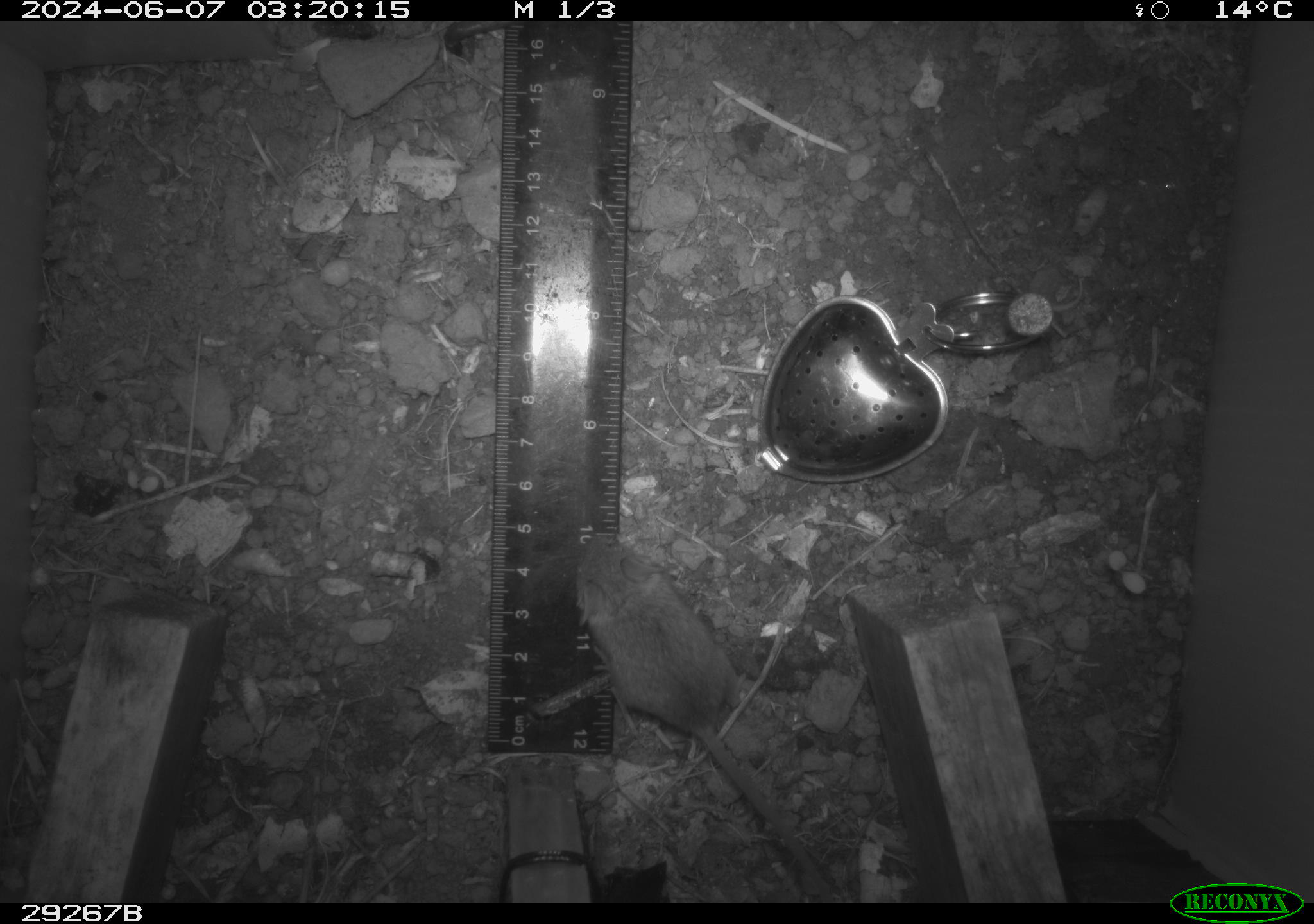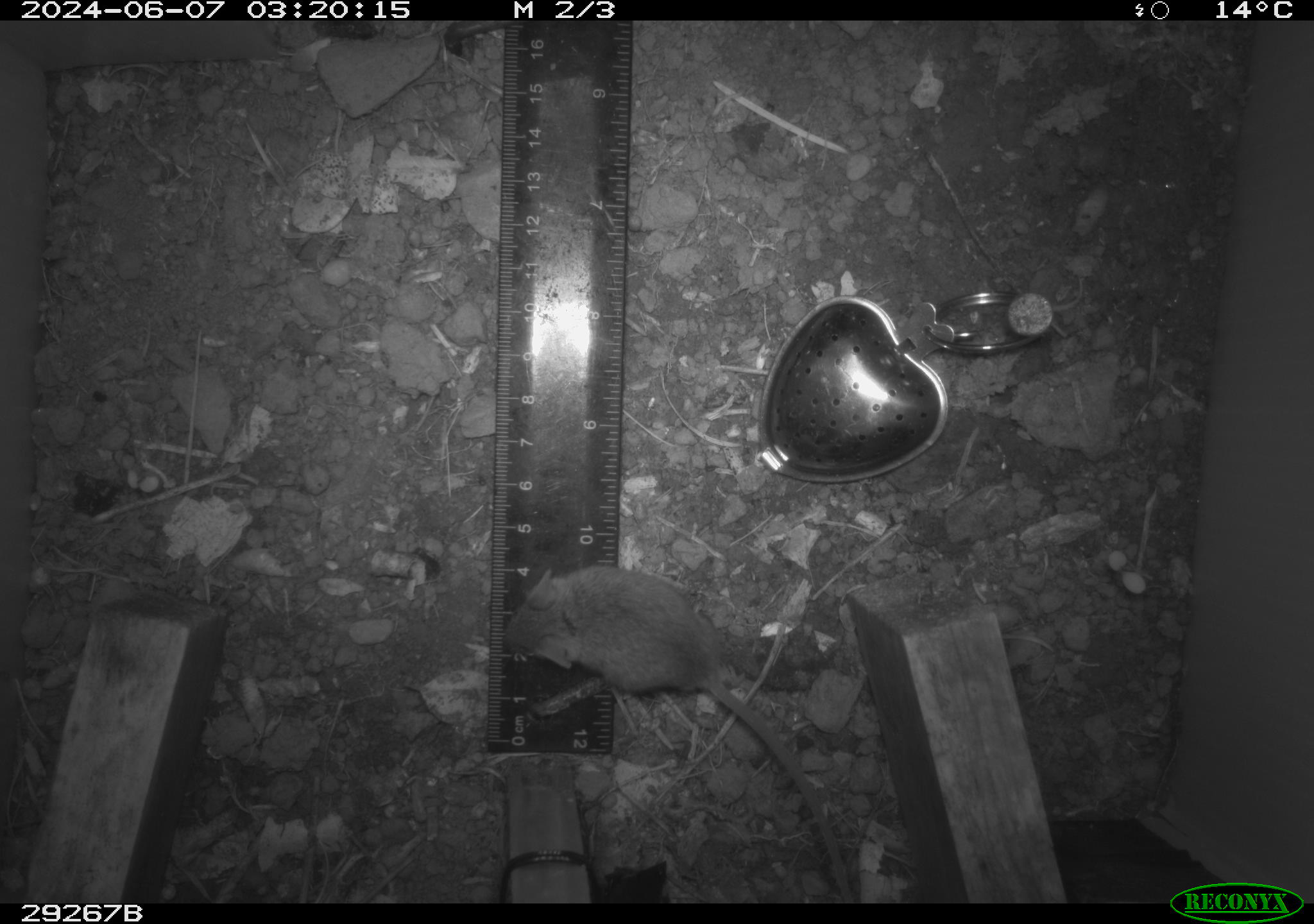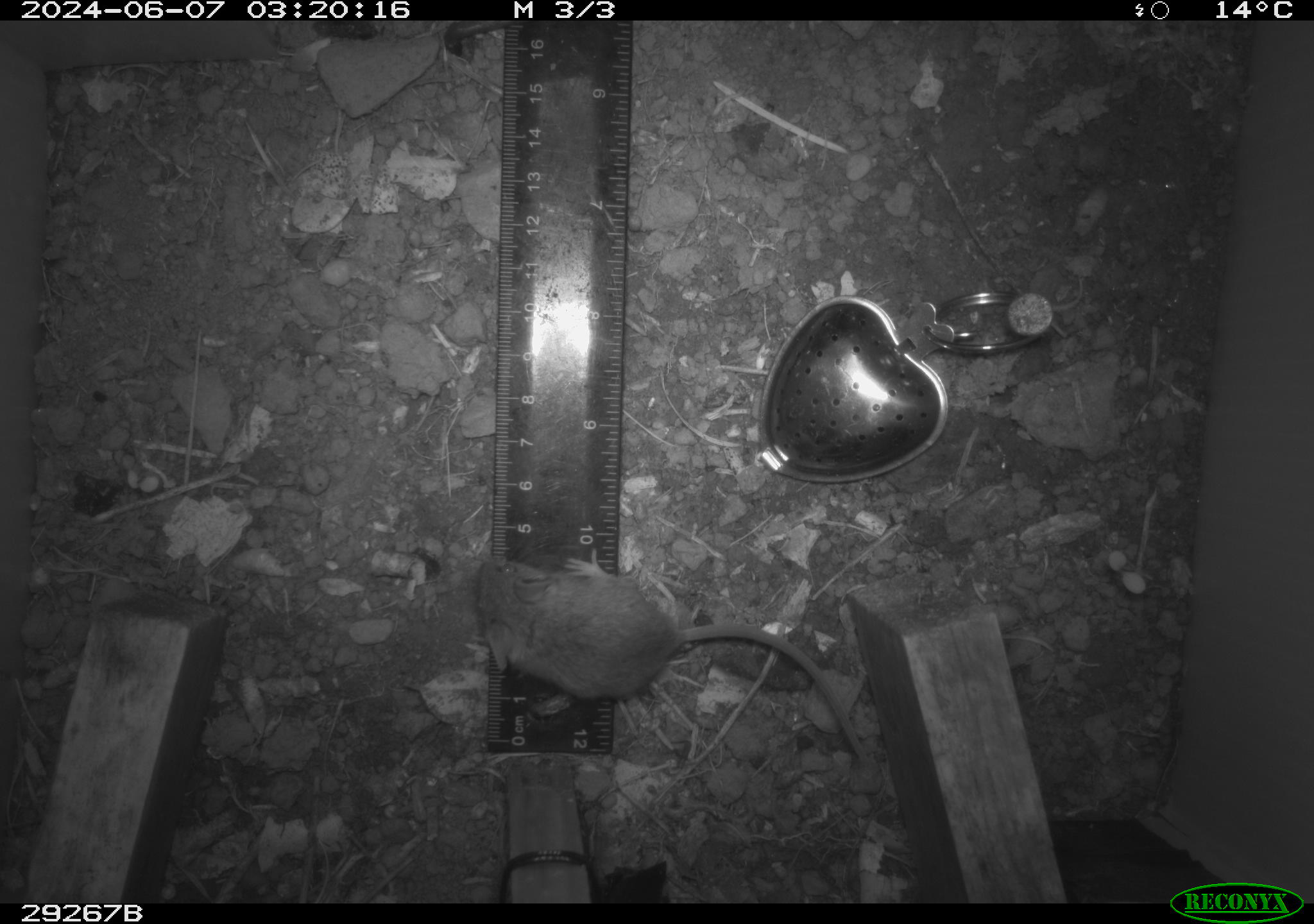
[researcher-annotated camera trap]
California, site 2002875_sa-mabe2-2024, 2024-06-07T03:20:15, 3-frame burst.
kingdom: Animalia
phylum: Chordata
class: Mammalia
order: Rodentia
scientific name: Rodentia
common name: rodent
Rodent (Rodentia).